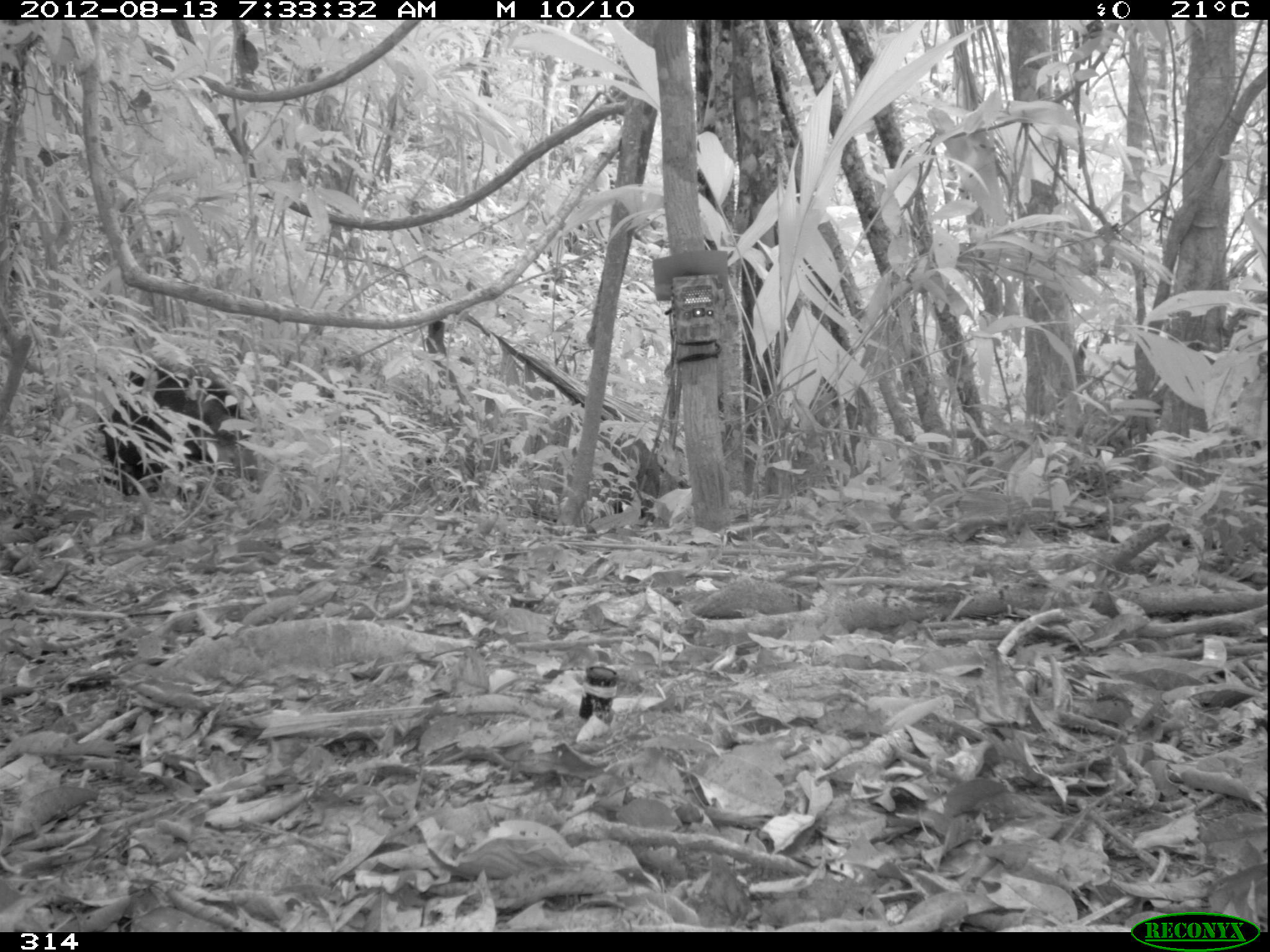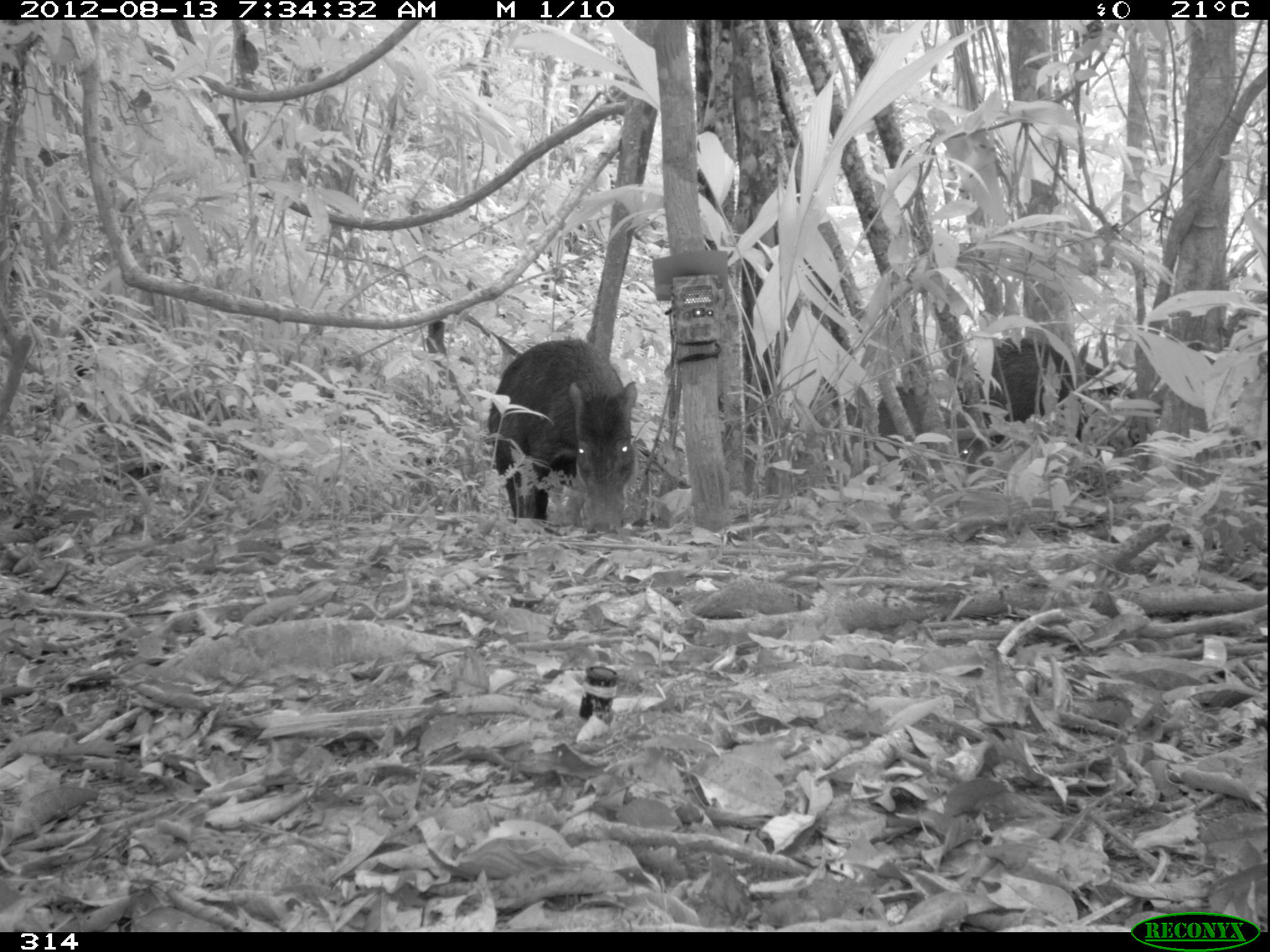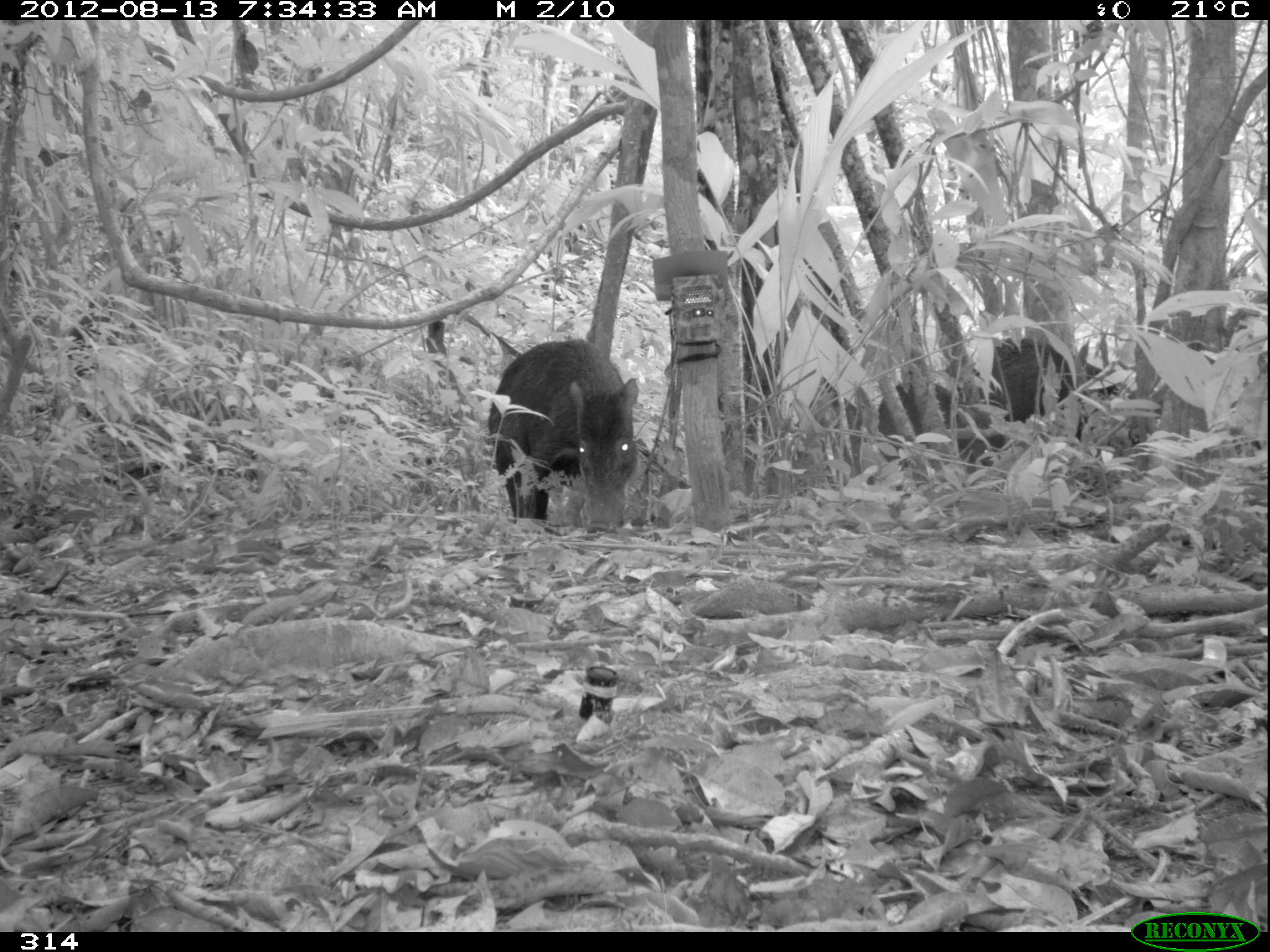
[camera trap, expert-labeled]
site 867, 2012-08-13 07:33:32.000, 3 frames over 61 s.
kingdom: Animalia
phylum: Chordata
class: Mammalia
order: Artiodactyla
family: Tayassuidae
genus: Tayassu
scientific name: Tayassu pecari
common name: white-lipped peccary